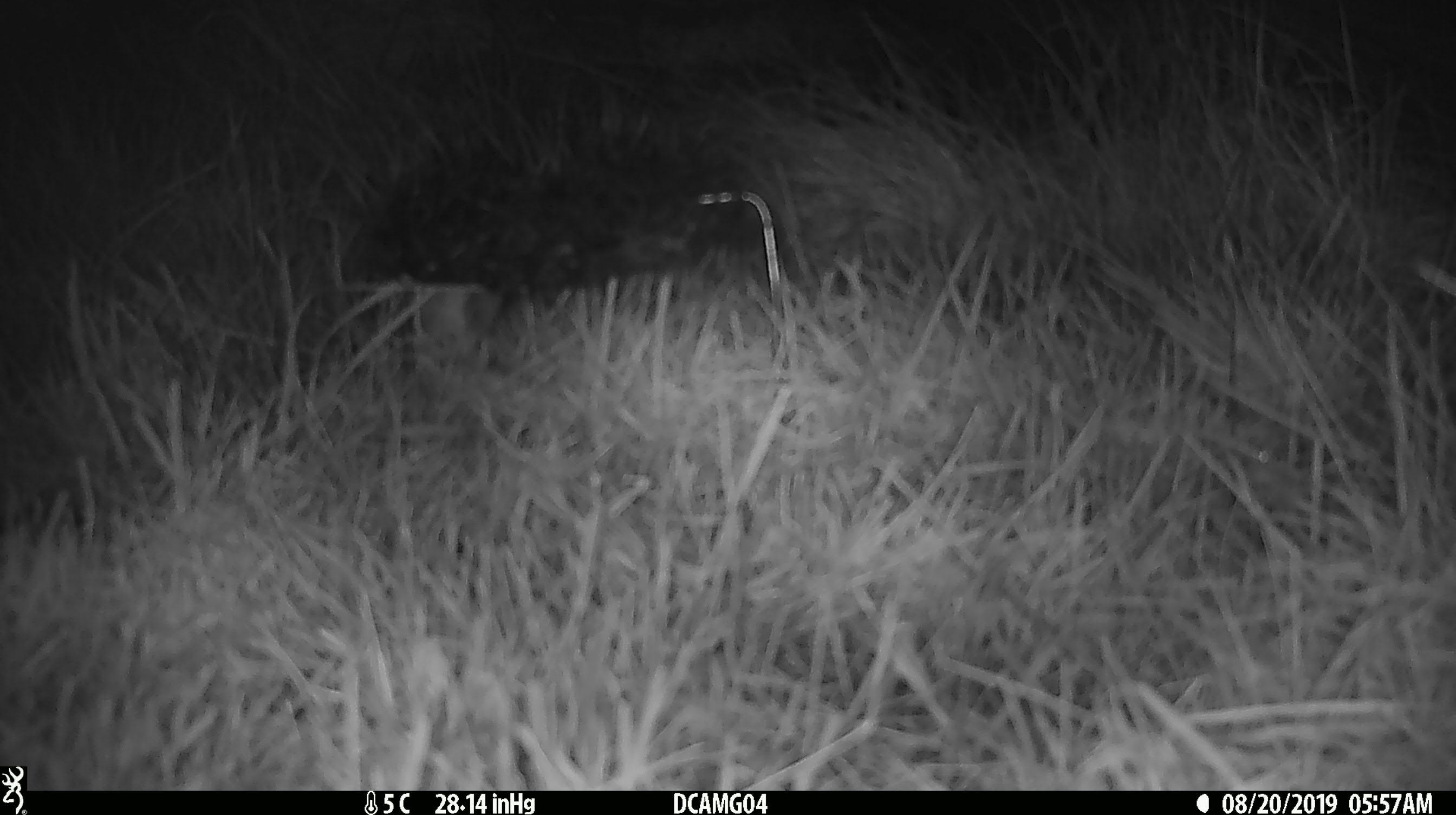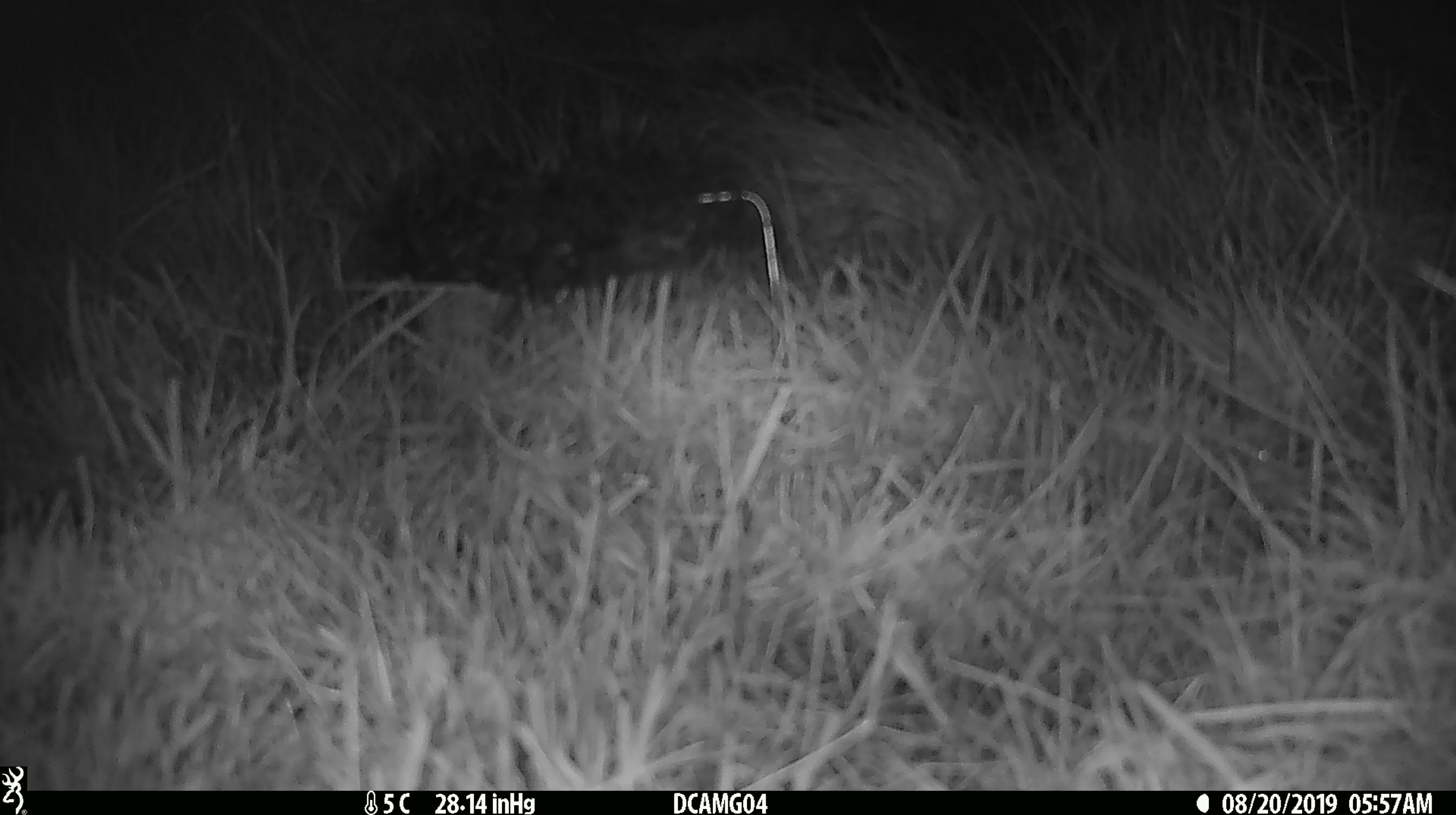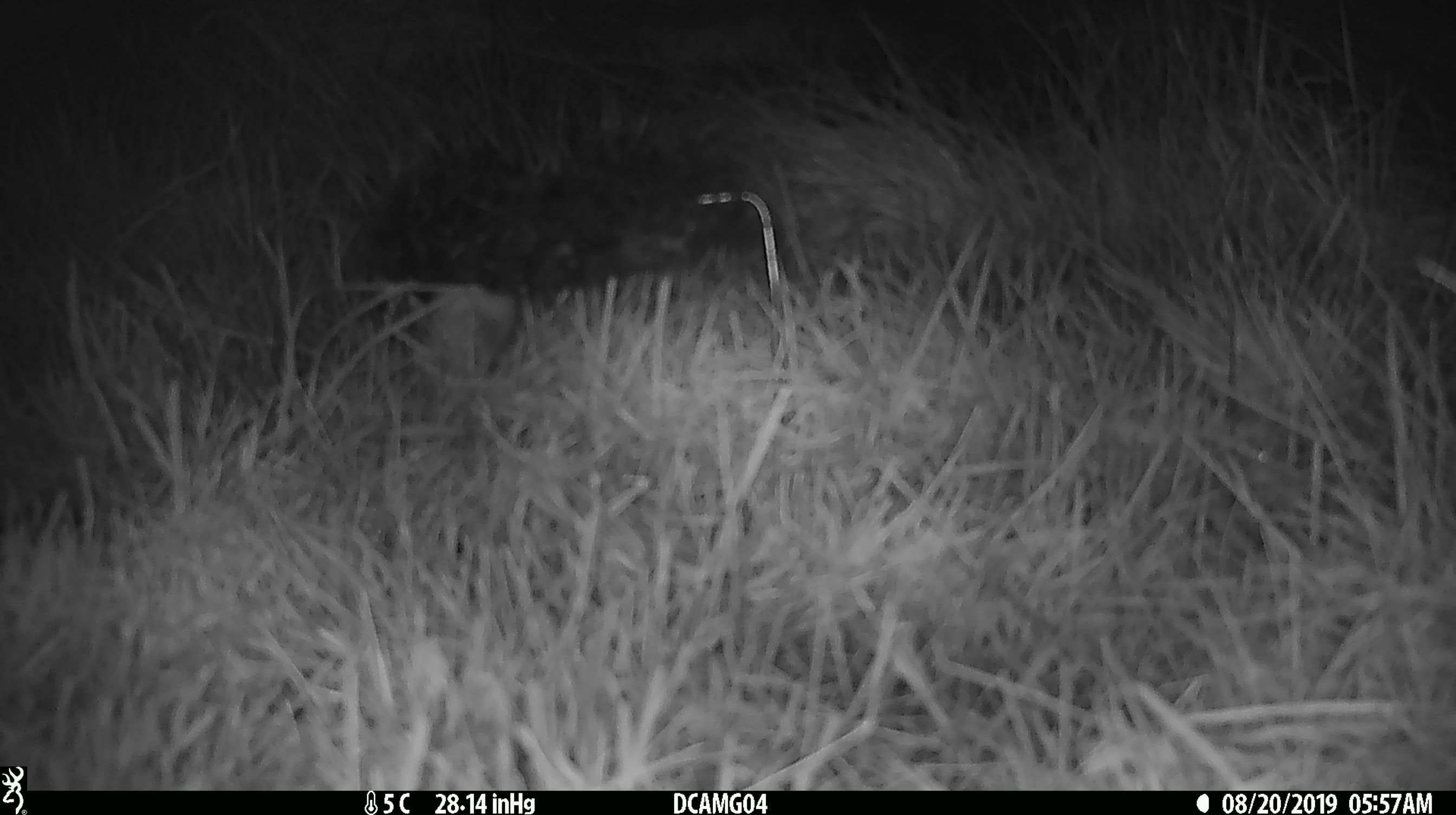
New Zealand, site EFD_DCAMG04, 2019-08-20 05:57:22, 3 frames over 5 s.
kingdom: Animalia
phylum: Chordata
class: Mammalia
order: Rodentia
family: Muridae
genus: Mus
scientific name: Mus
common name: mouse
Mouse (Mus).